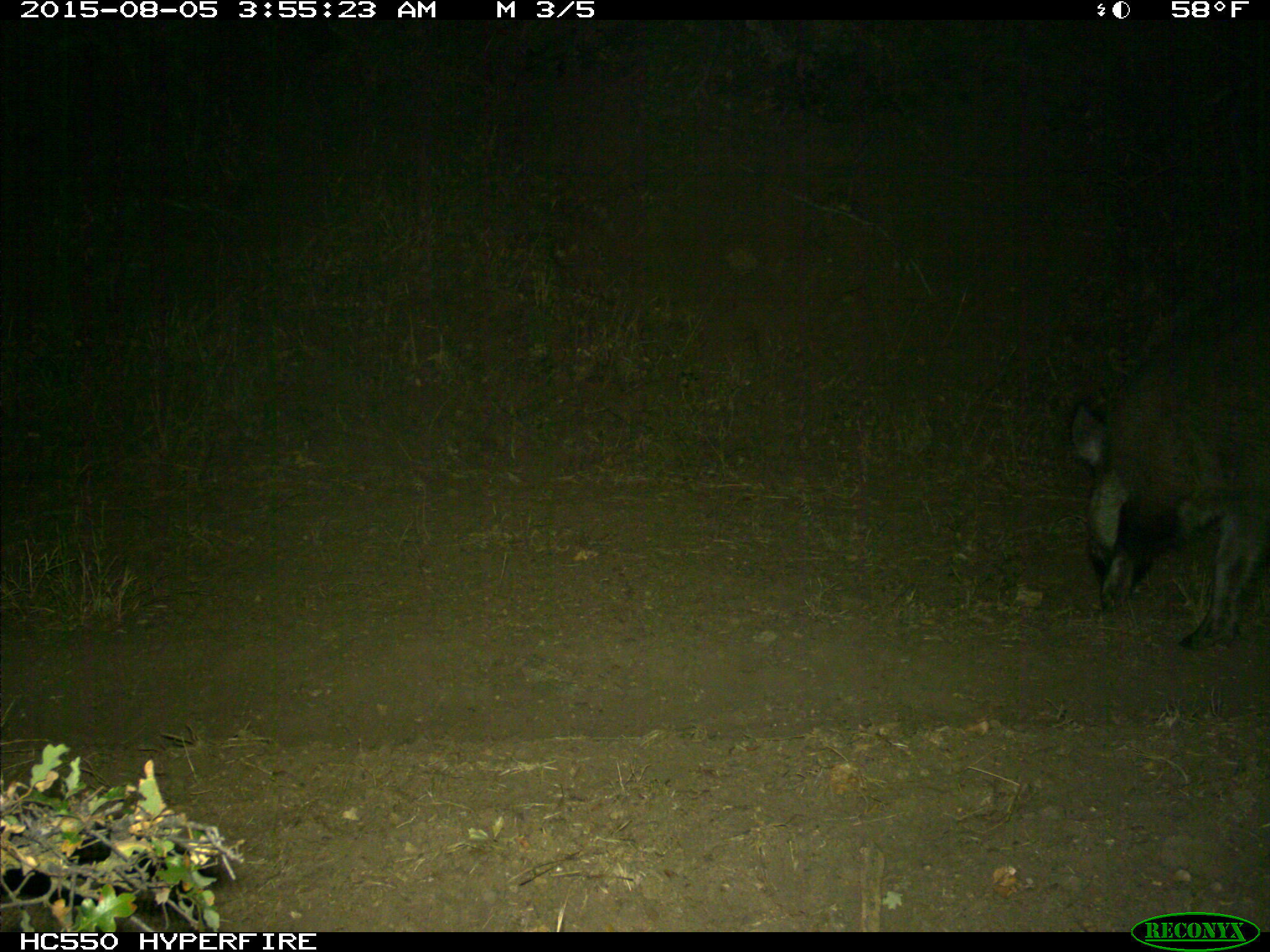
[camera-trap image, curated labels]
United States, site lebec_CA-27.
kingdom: Animalia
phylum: Chordata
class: Mammalia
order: Artiodactyla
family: Suidae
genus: Sus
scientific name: Sus scrofa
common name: wild boar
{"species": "Sus scrofa (wild boar)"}